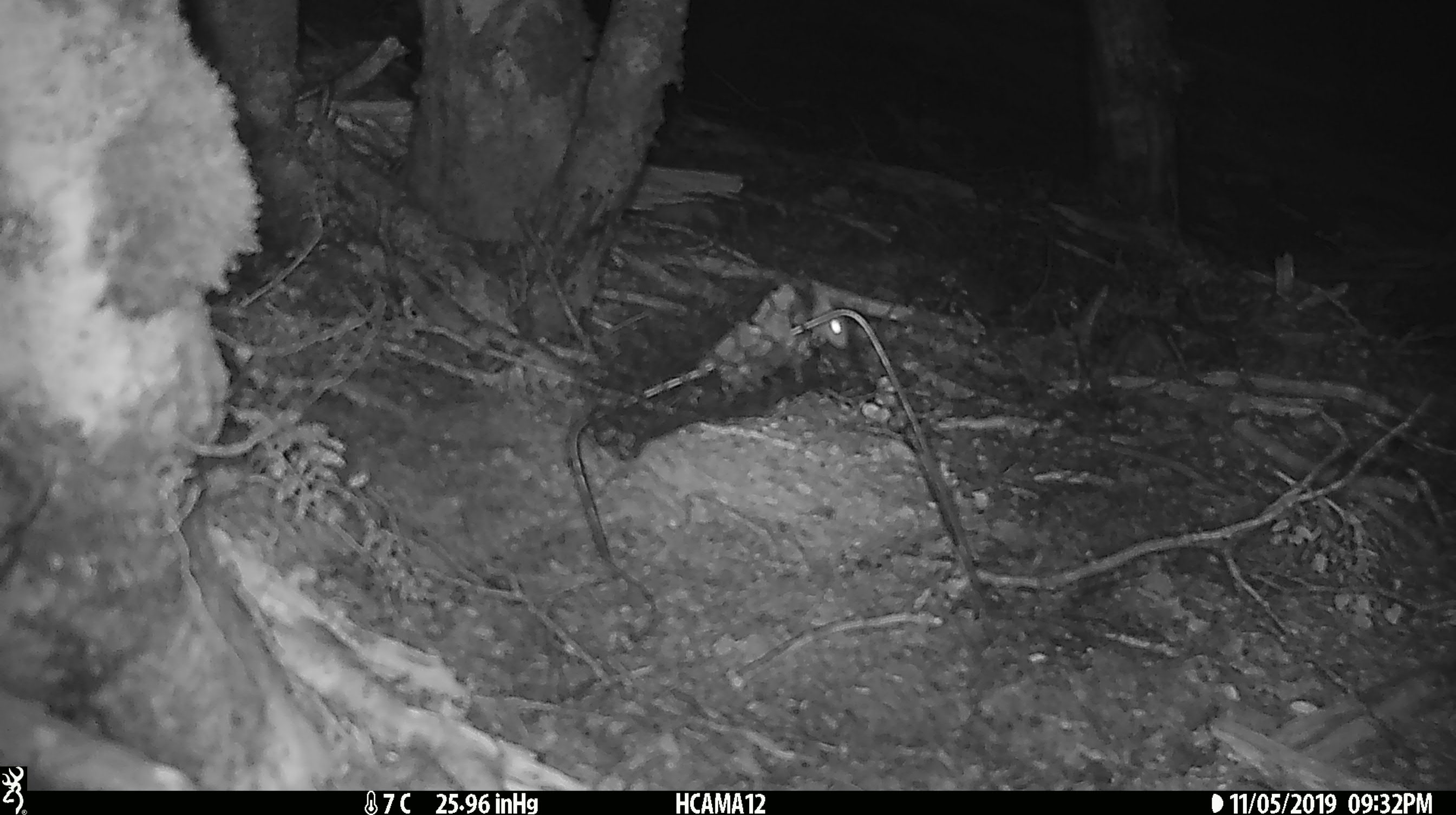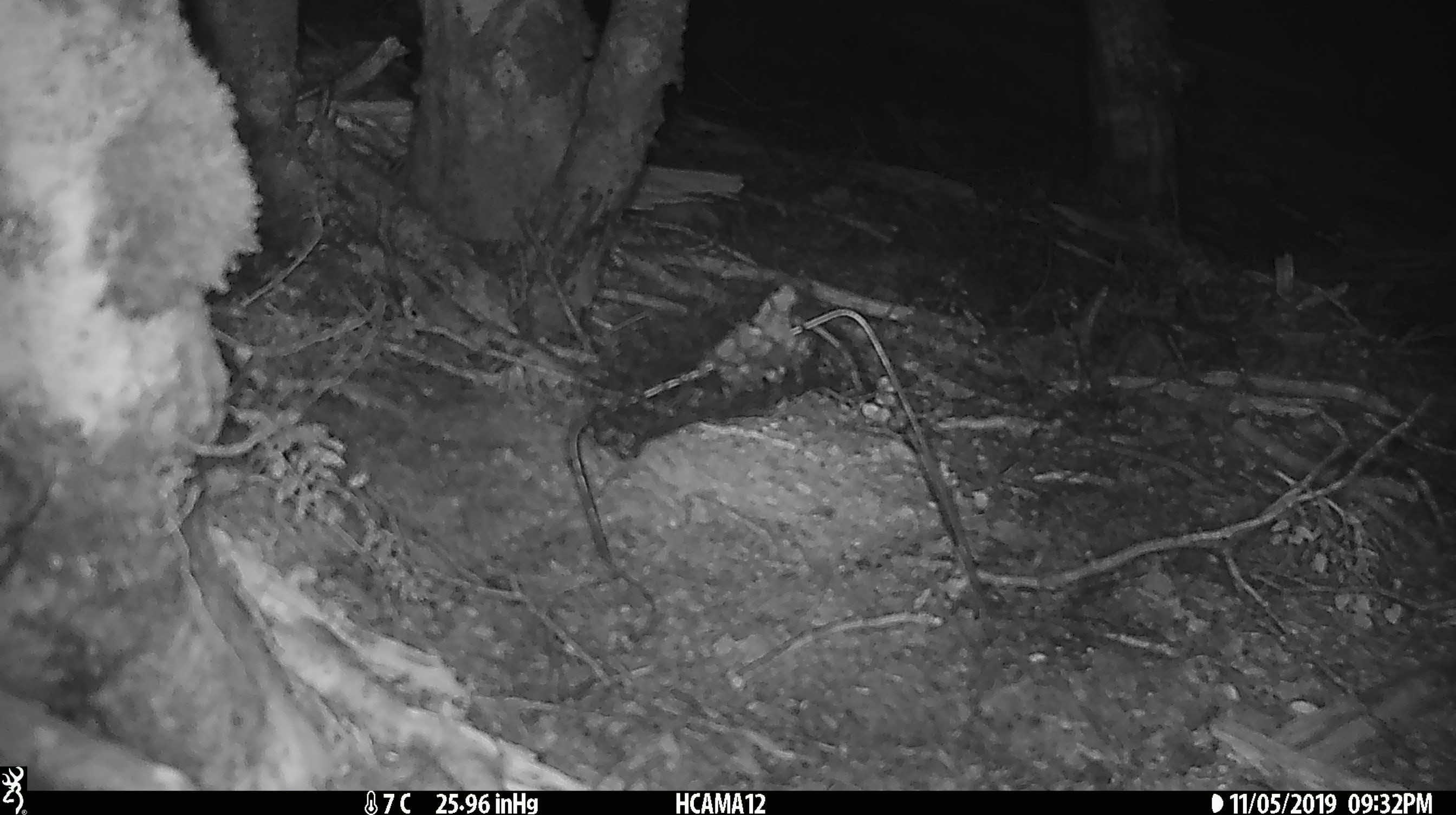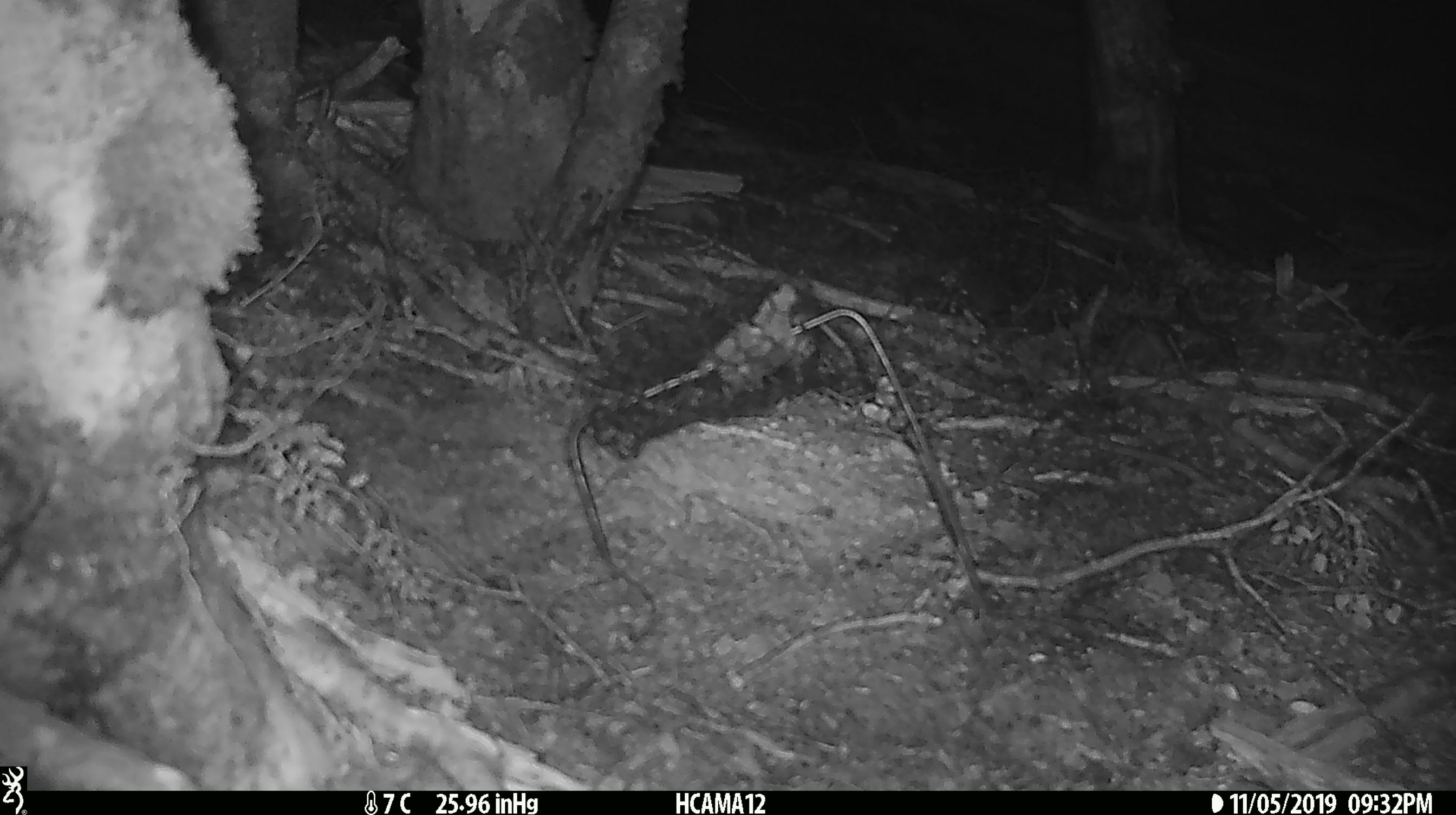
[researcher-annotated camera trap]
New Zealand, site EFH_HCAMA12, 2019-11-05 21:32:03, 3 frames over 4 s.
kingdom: Animalia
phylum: Chordata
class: Mammalia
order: Rodentia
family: Muridae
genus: Mus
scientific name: Mus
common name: mouse